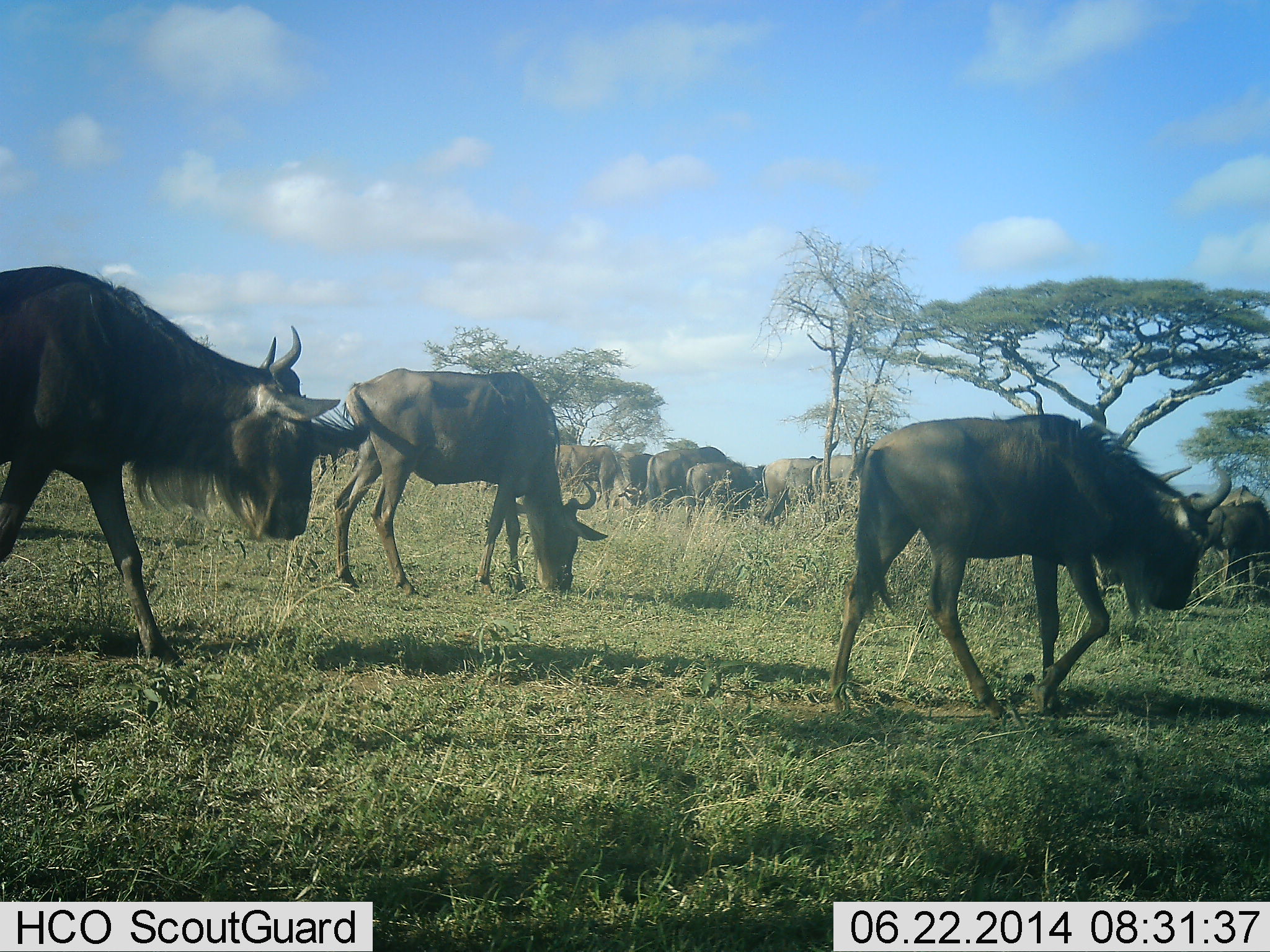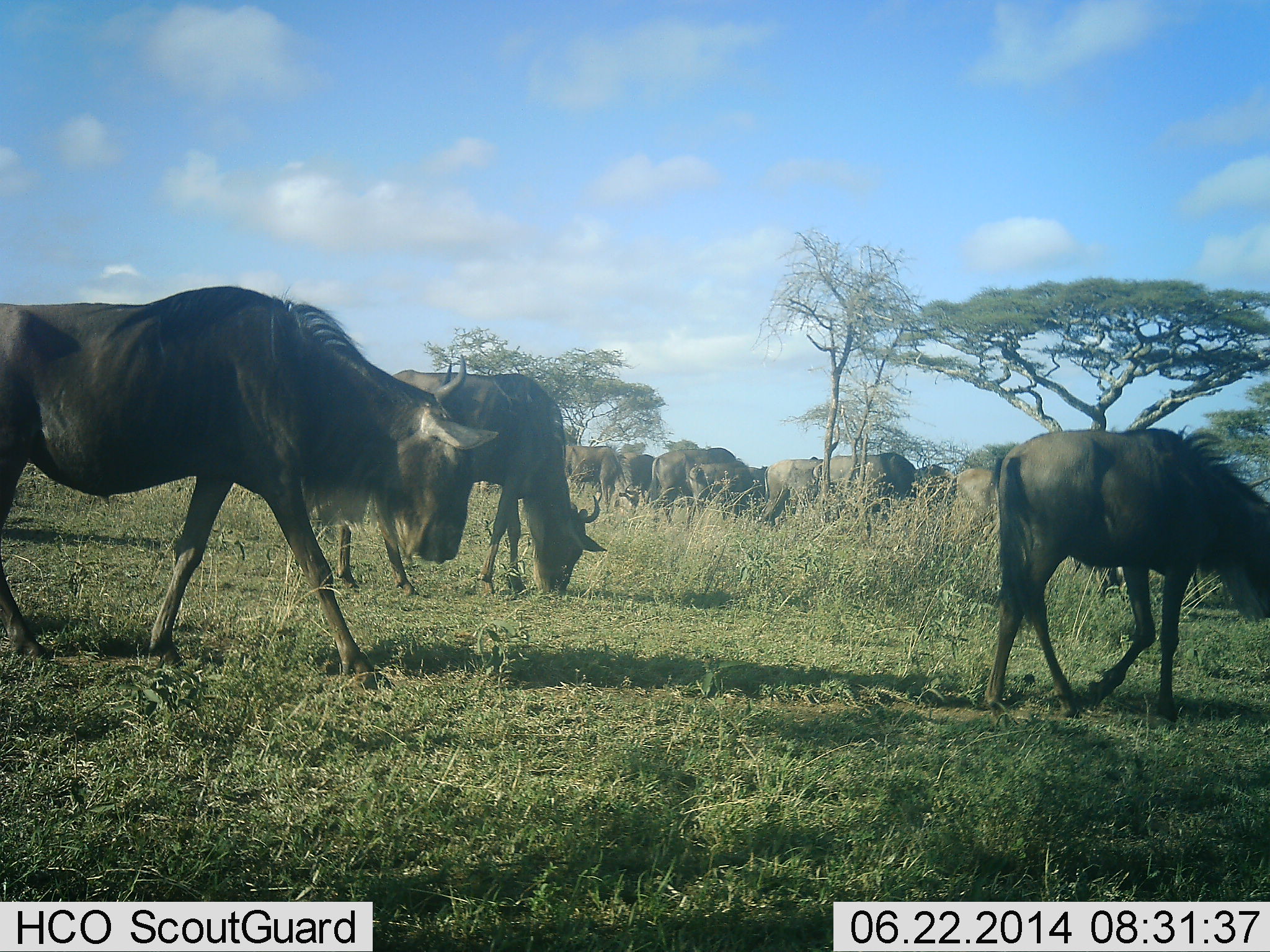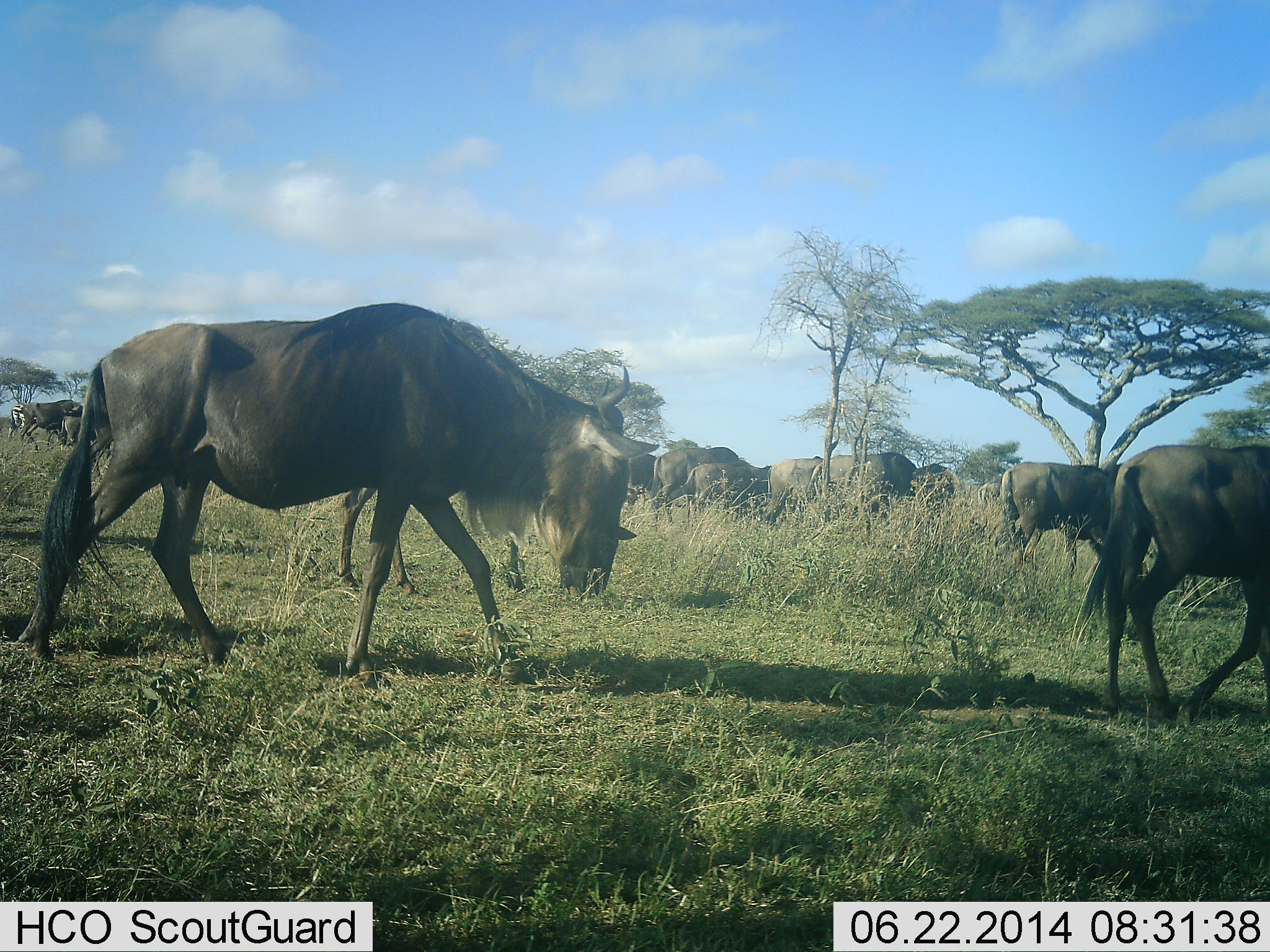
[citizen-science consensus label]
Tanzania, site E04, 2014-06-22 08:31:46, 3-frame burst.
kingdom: Animalia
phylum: Chordata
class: Mammalia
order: Artiodactyla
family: Bovidae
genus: Connochaetes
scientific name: Connochaetes taurinus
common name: blue wildebeest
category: wildebeest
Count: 11-50.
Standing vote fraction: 20%.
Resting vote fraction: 0%.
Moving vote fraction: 60%.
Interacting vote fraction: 0%.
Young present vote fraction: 0%.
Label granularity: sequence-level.